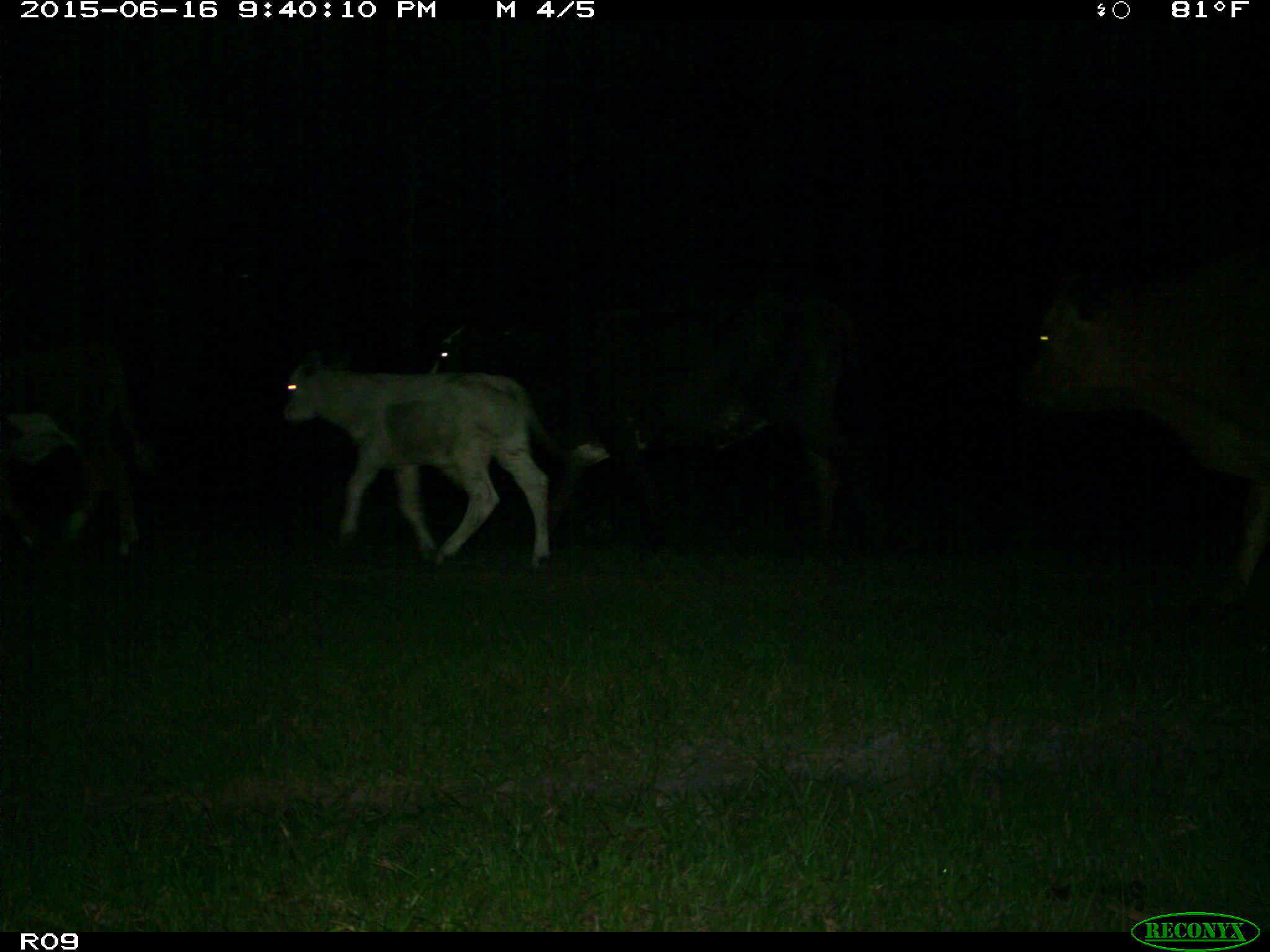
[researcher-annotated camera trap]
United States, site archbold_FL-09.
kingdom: Animalia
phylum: Chordata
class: Mammalia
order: Artiodactyla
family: Bovidae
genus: Bos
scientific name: Bos taurus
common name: domestic cow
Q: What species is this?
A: Bos taurus (domestic cow).